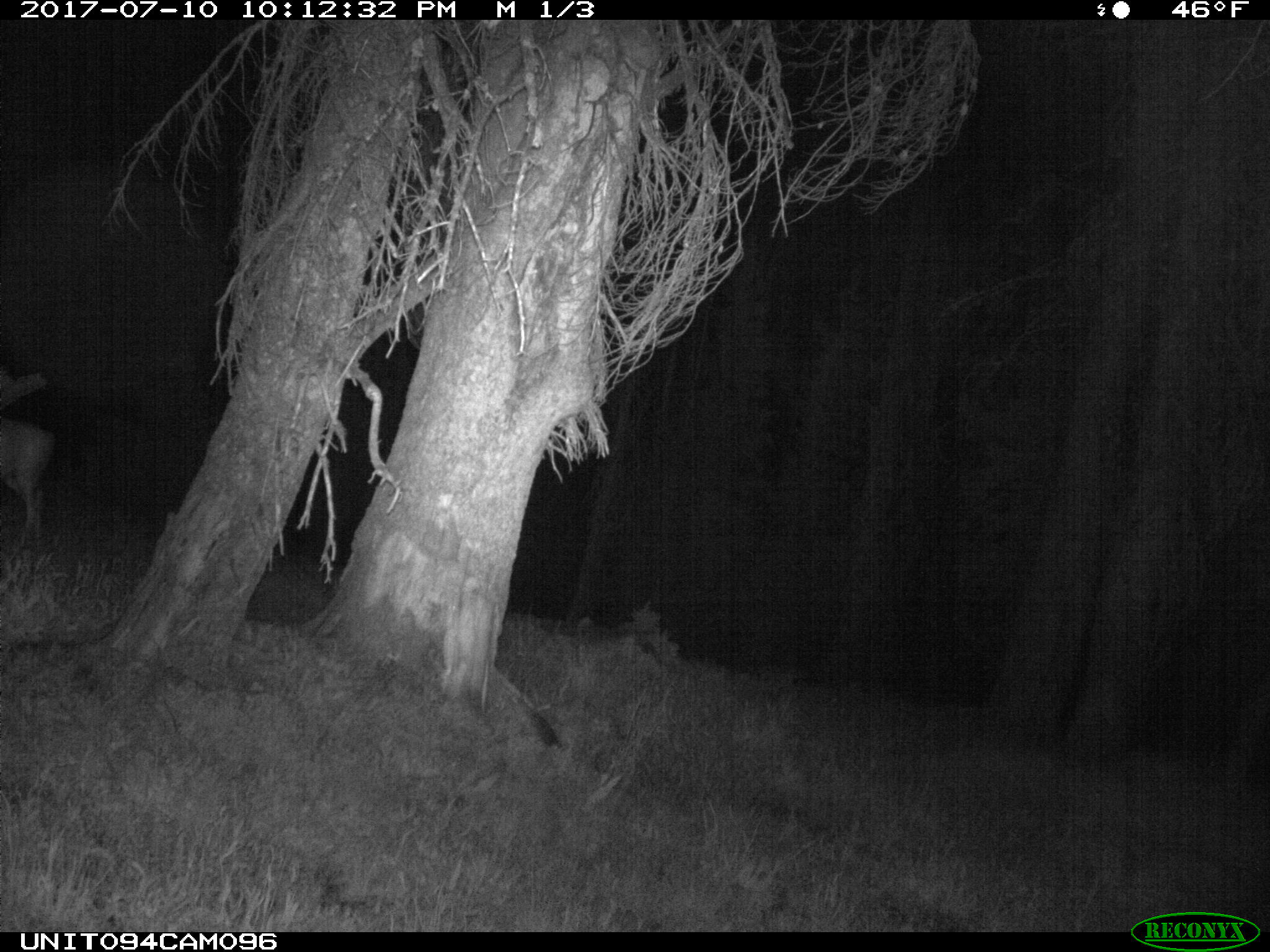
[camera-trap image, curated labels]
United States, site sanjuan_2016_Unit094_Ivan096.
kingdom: Animalia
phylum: Chordata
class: Mammalia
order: Artiodactyla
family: Cervidae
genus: Odocoileus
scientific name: Odocoileus hemionus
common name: mule deer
Odocoileus hemionus (mule deer).